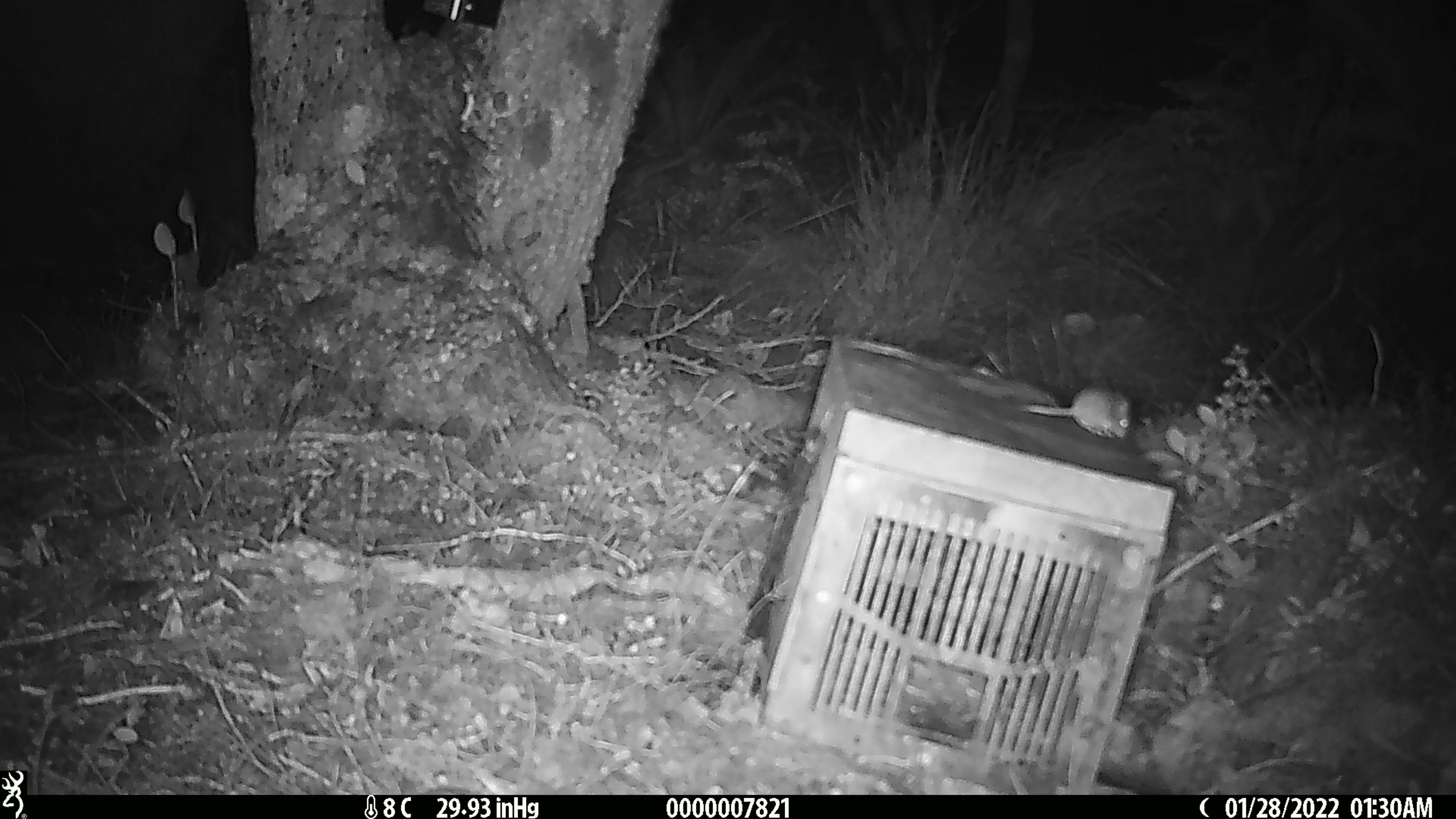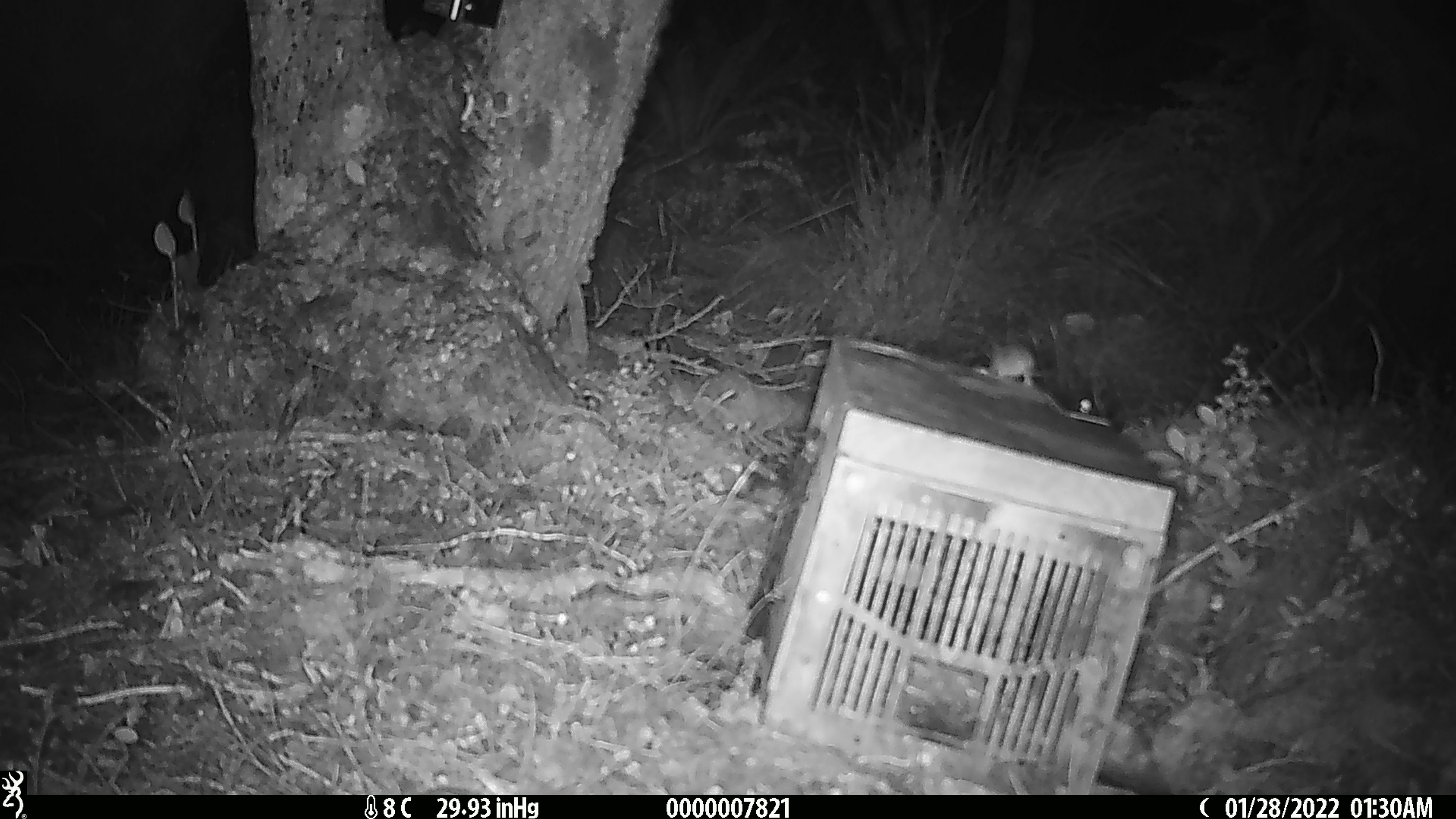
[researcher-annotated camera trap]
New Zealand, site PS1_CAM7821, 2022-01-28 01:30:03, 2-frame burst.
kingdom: Animalia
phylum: Chordata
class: Mammalia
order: Rodentia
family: Muridae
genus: Mus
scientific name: Mus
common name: mouse